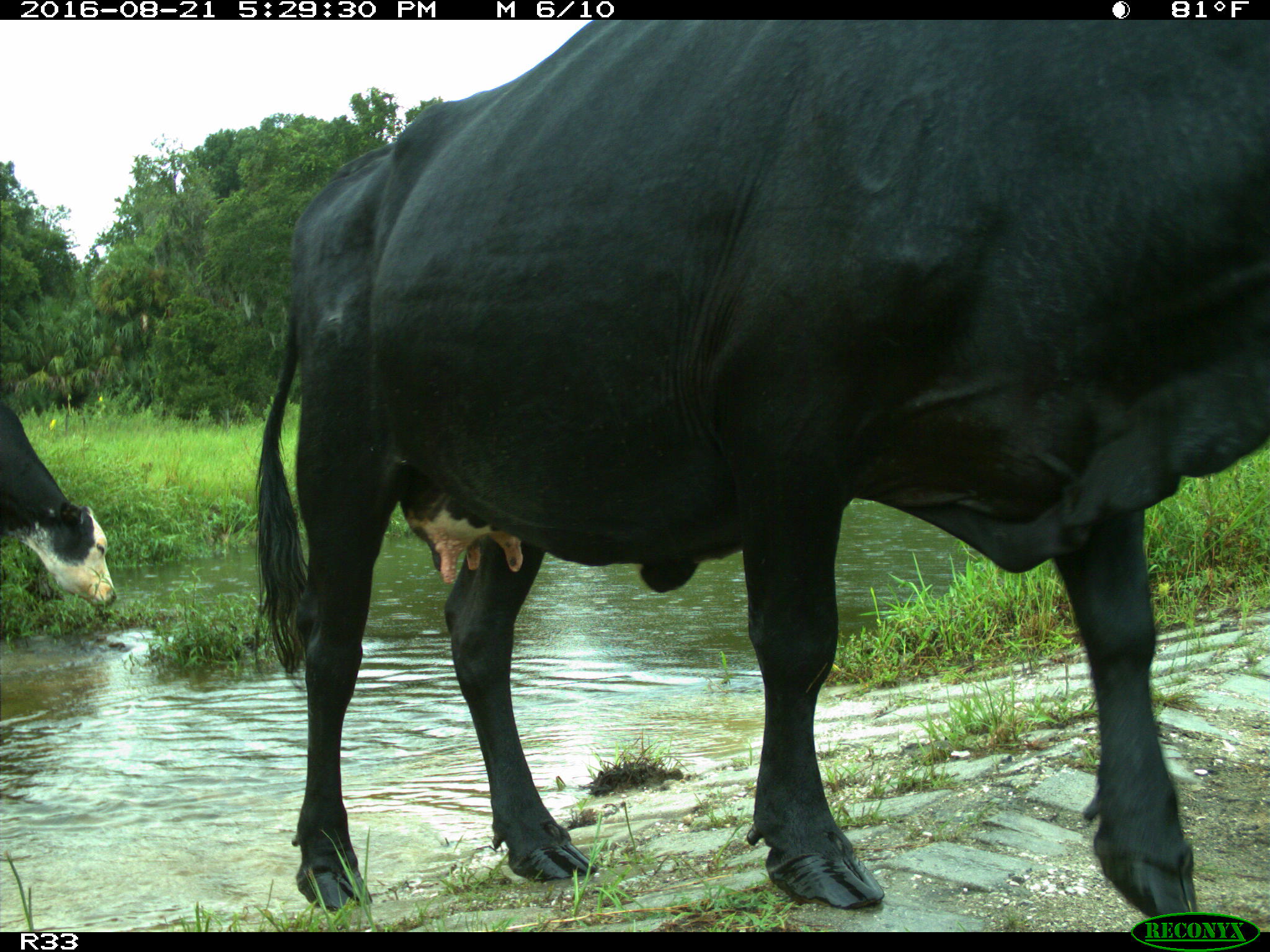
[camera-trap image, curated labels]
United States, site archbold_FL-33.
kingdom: Animalia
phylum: Chordata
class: Mammalia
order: Artiodactyla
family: Bovidae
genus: Bos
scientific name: Bos taurus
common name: domestic cow